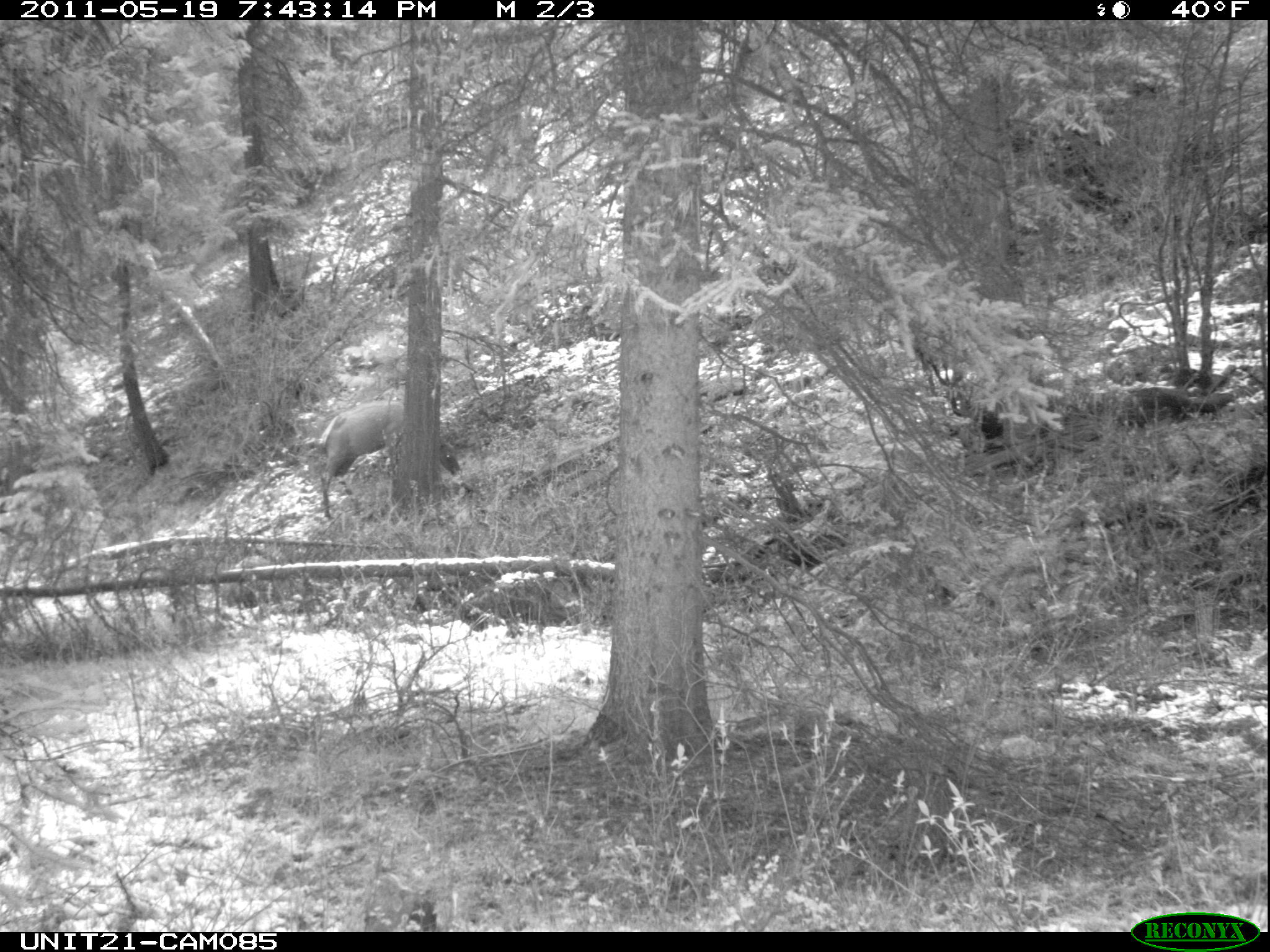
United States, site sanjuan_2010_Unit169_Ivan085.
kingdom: Animalia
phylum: Chordata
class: Mammalia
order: Artiodactyla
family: Cervidae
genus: Cervus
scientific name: Cervus elaphus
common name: red deer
Cervus elaphus (red deer).